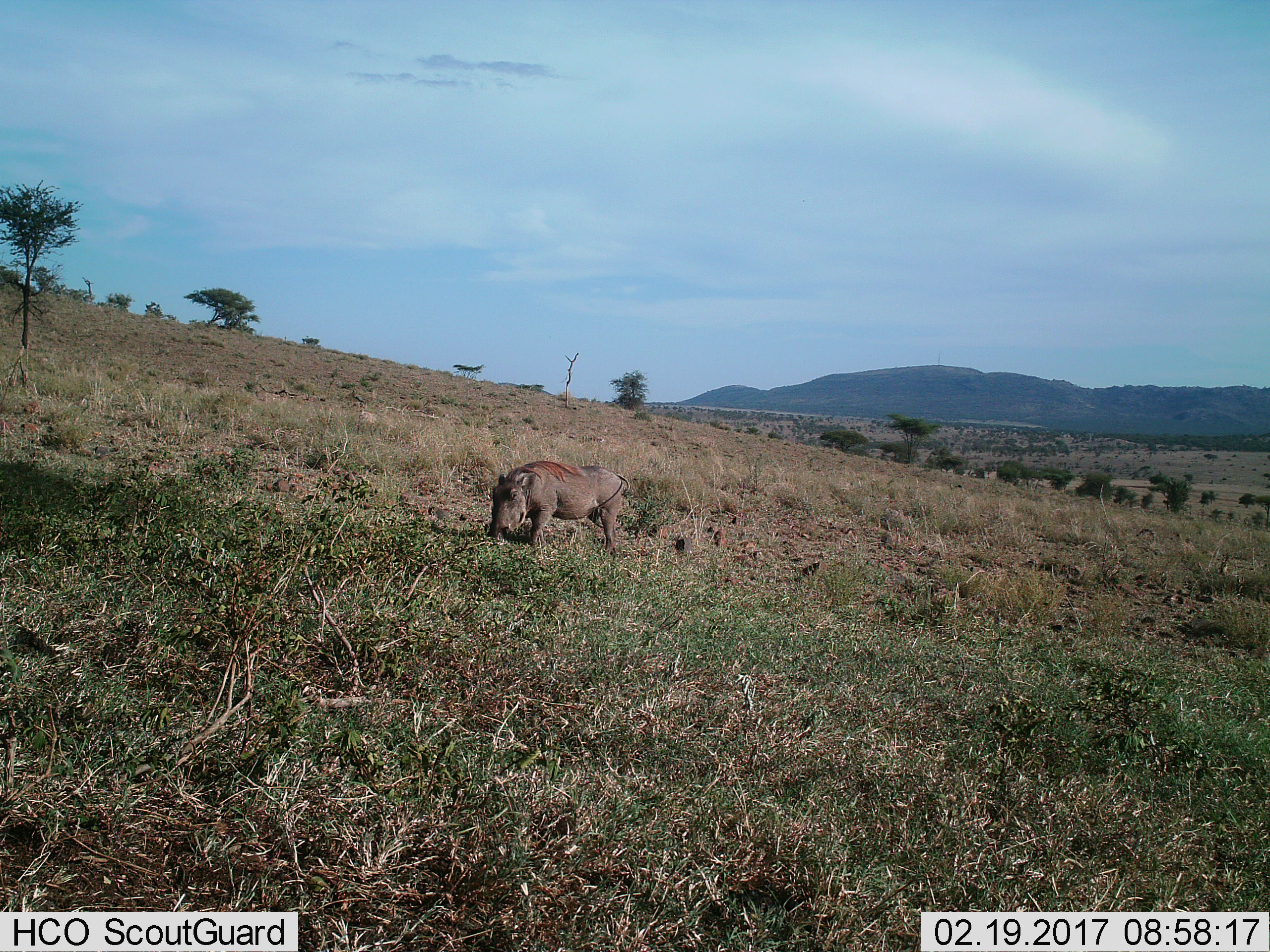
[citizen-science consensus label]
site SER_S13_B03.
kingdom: Animalia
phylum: Chordata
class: Mammalia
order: Artiodactyla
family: Suidae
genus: Phacochoerus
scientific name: Phacochoerus africanus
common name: warthog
Warthog (Phacochoerus africanus), count 1. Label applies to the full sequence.